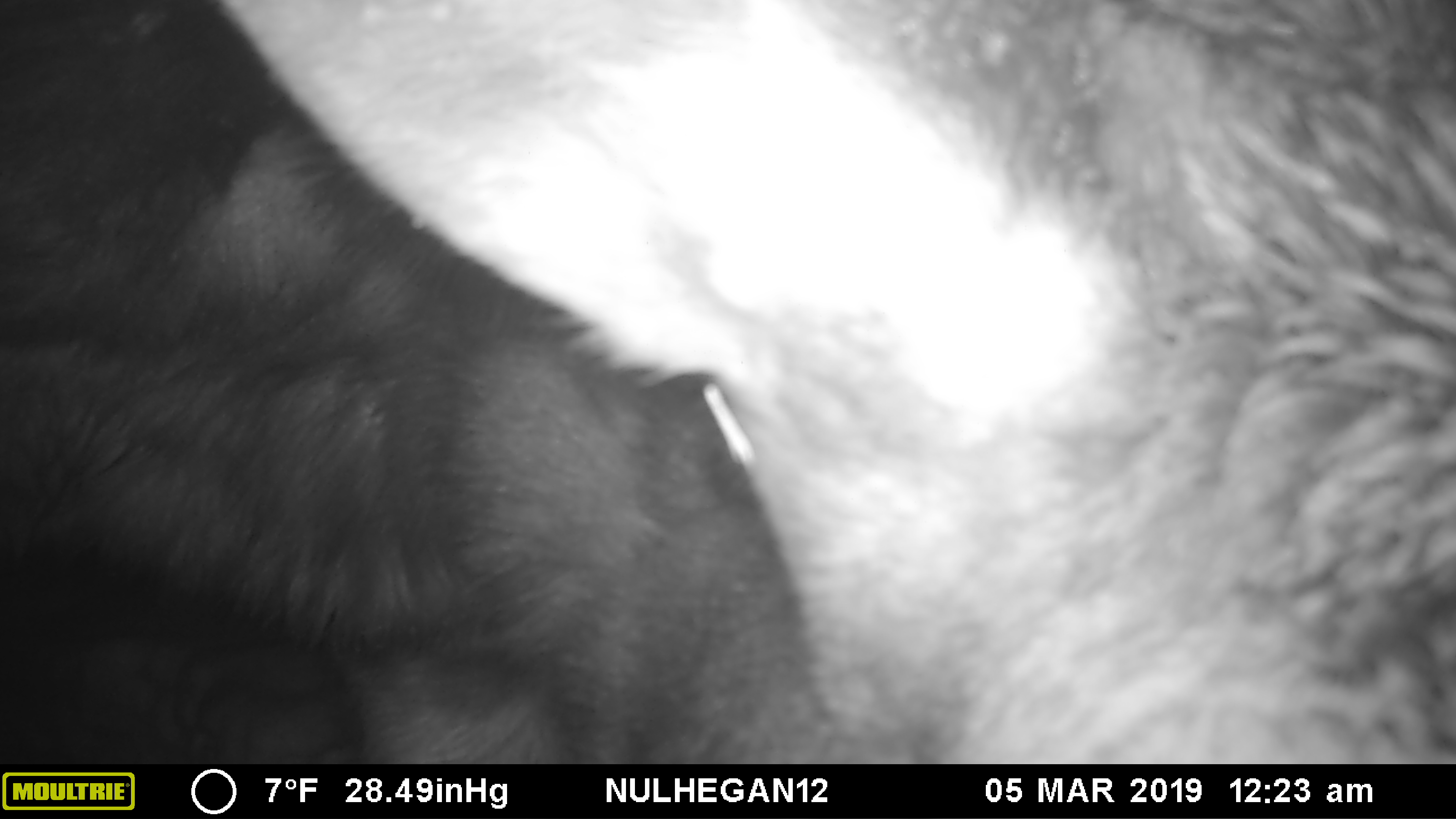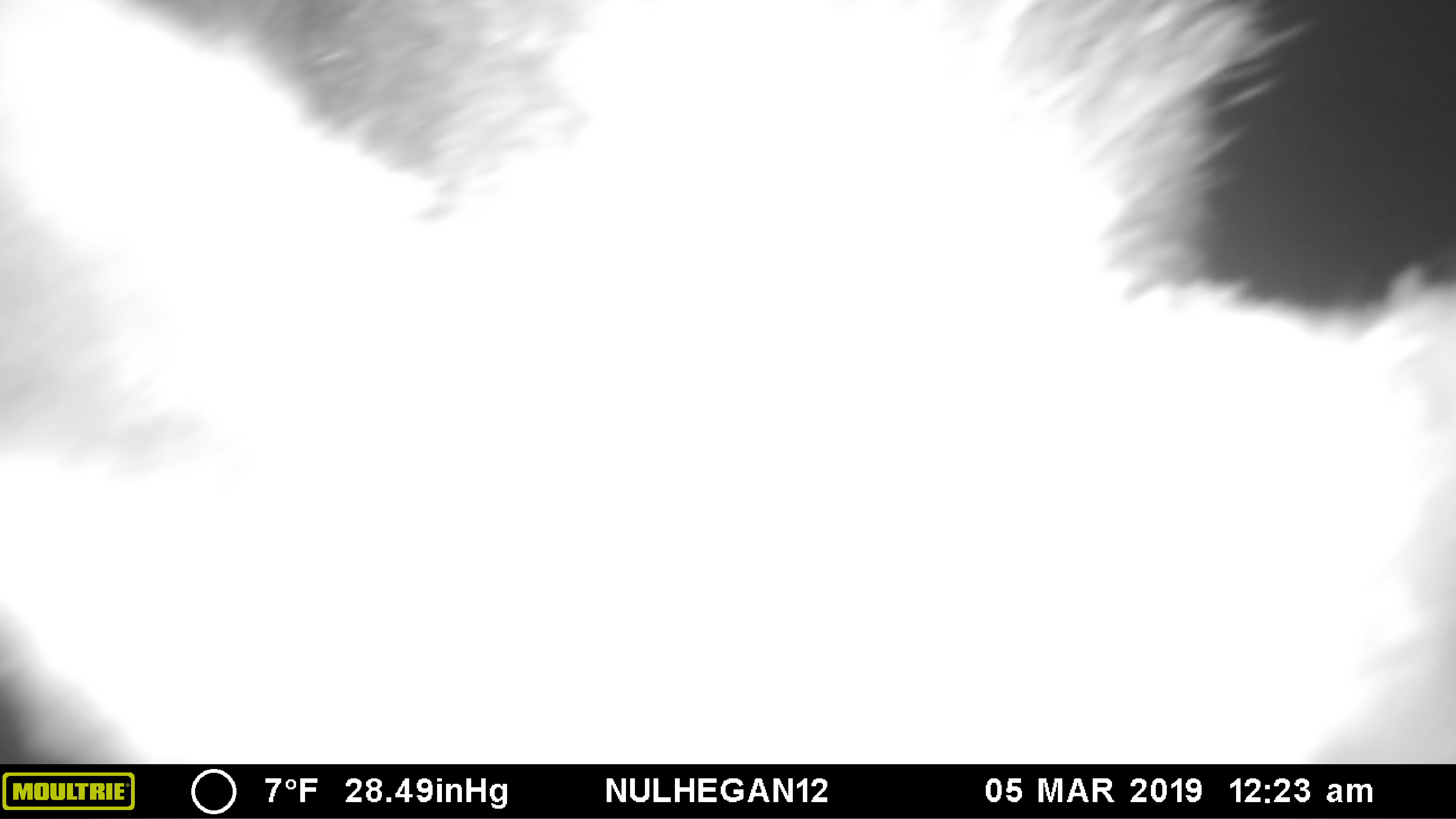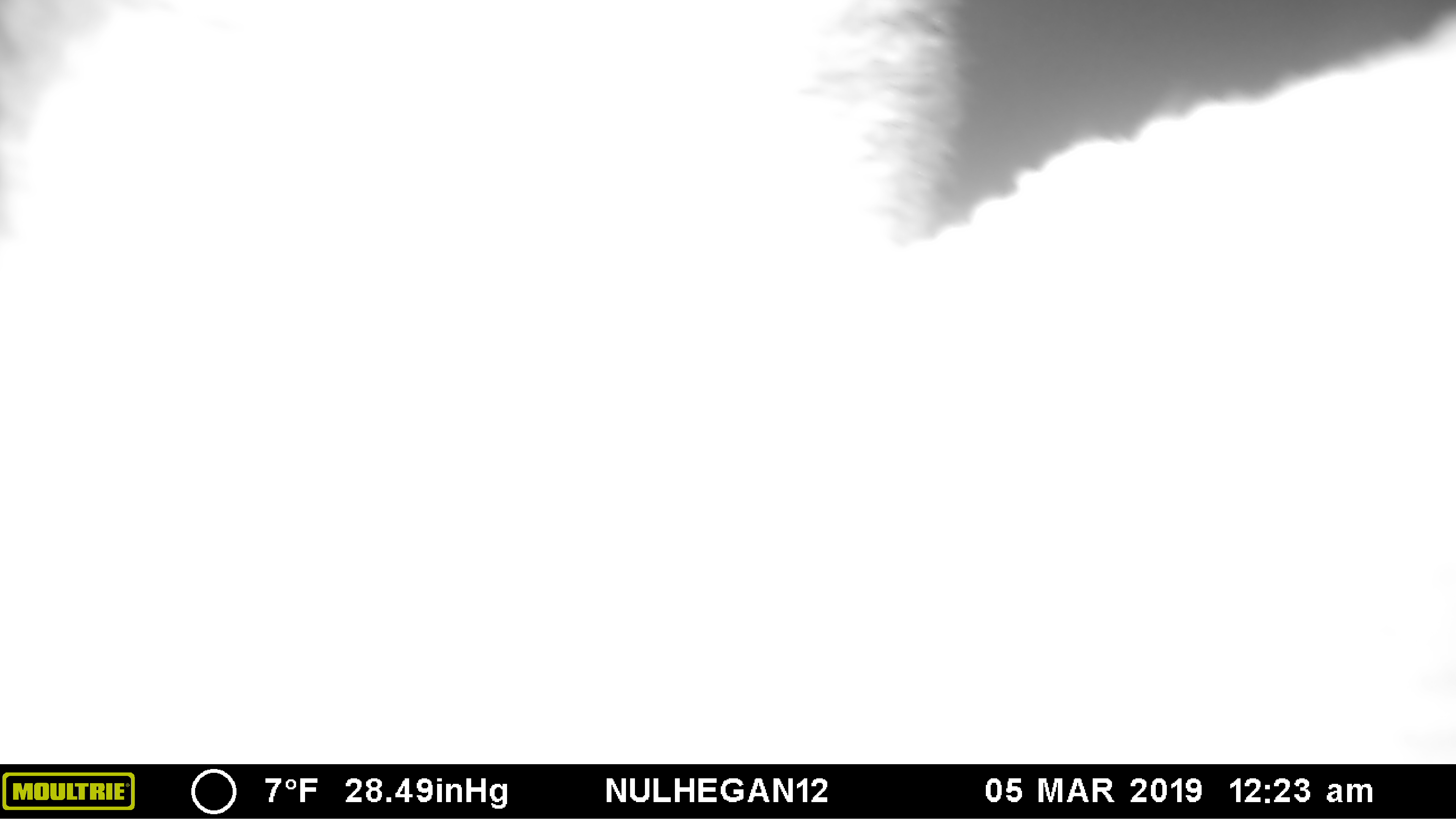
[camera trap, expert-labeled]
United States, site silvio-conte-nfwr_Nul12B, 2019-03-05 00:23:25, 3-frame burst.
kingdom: Animalia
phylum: Chordata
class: Mammalia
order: Artiodactyla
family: Cervidae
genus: Alces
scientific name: Alces alces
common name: moose